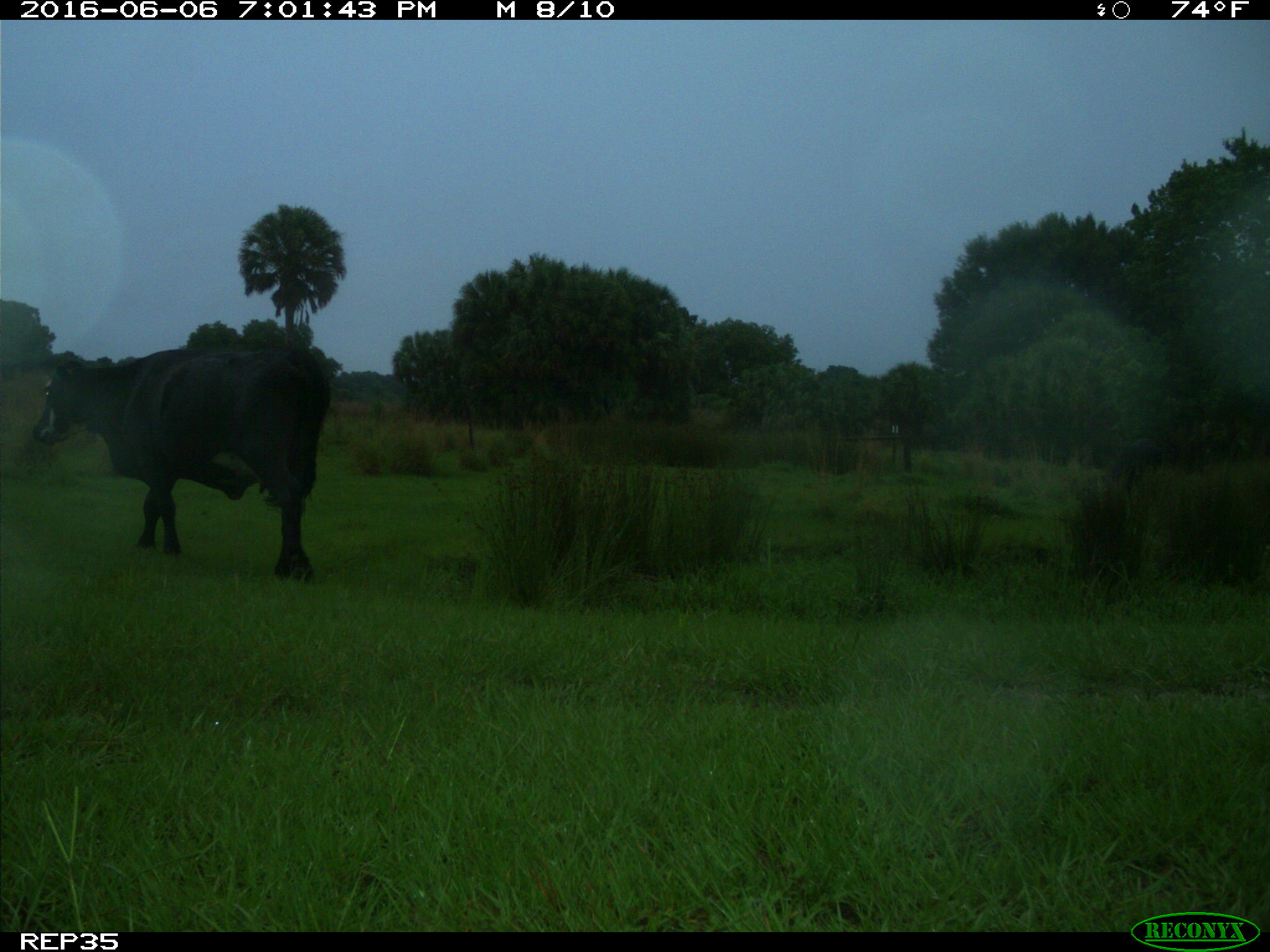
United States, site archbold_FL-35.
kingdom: Animalia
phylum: Chordata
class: Mammalia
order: Artiodactyla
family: Bovidae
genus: Bos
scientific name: Bos taurus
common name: domestic cow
Bos taurus (domestic cow).